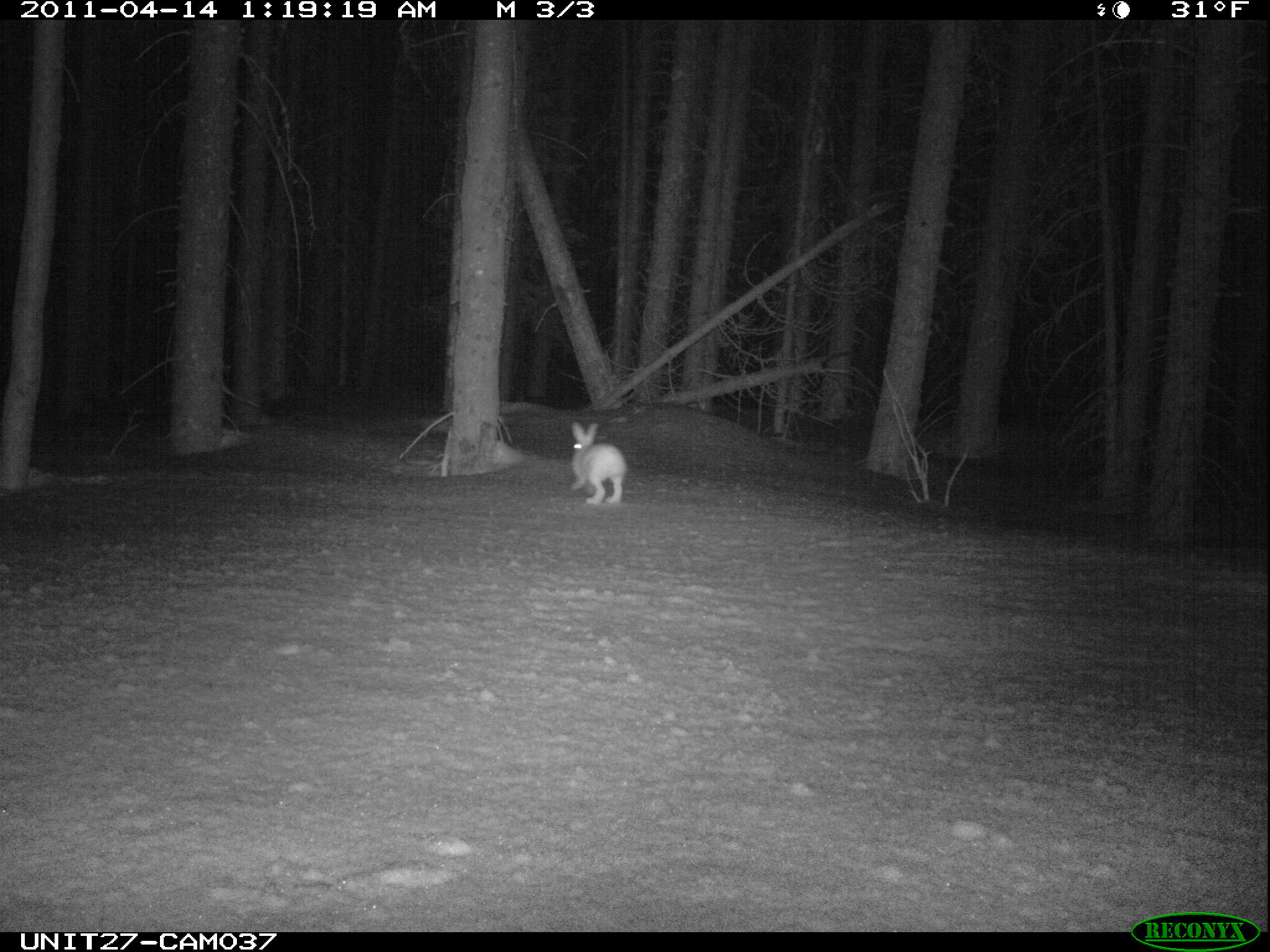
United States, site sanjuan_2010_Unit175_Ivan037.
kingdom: Animalia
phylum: Chordata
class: Mammalia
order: Lagomorpha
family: Leporidae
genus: Lepus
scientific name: Lepus americanus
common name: snowshoe hare